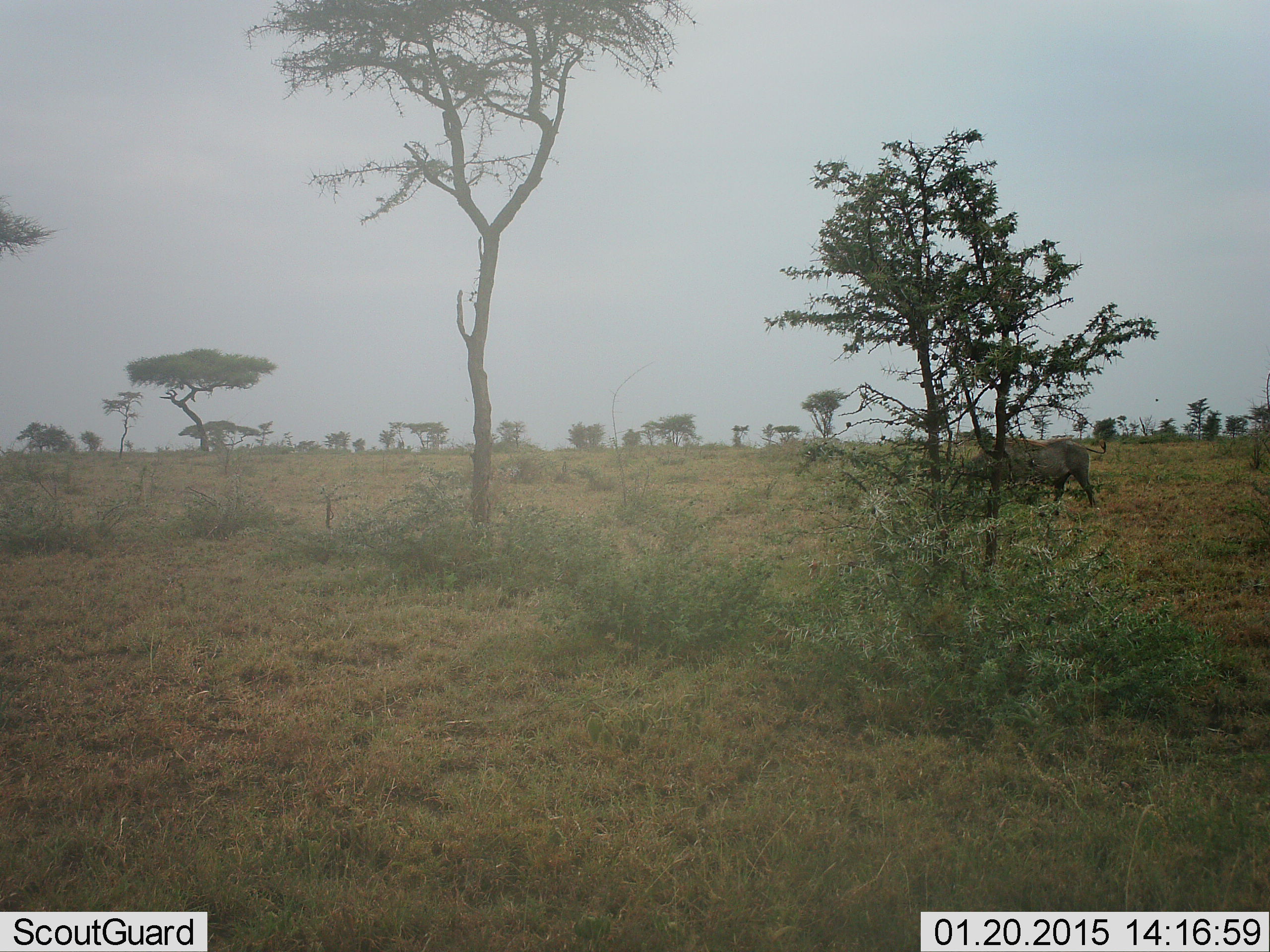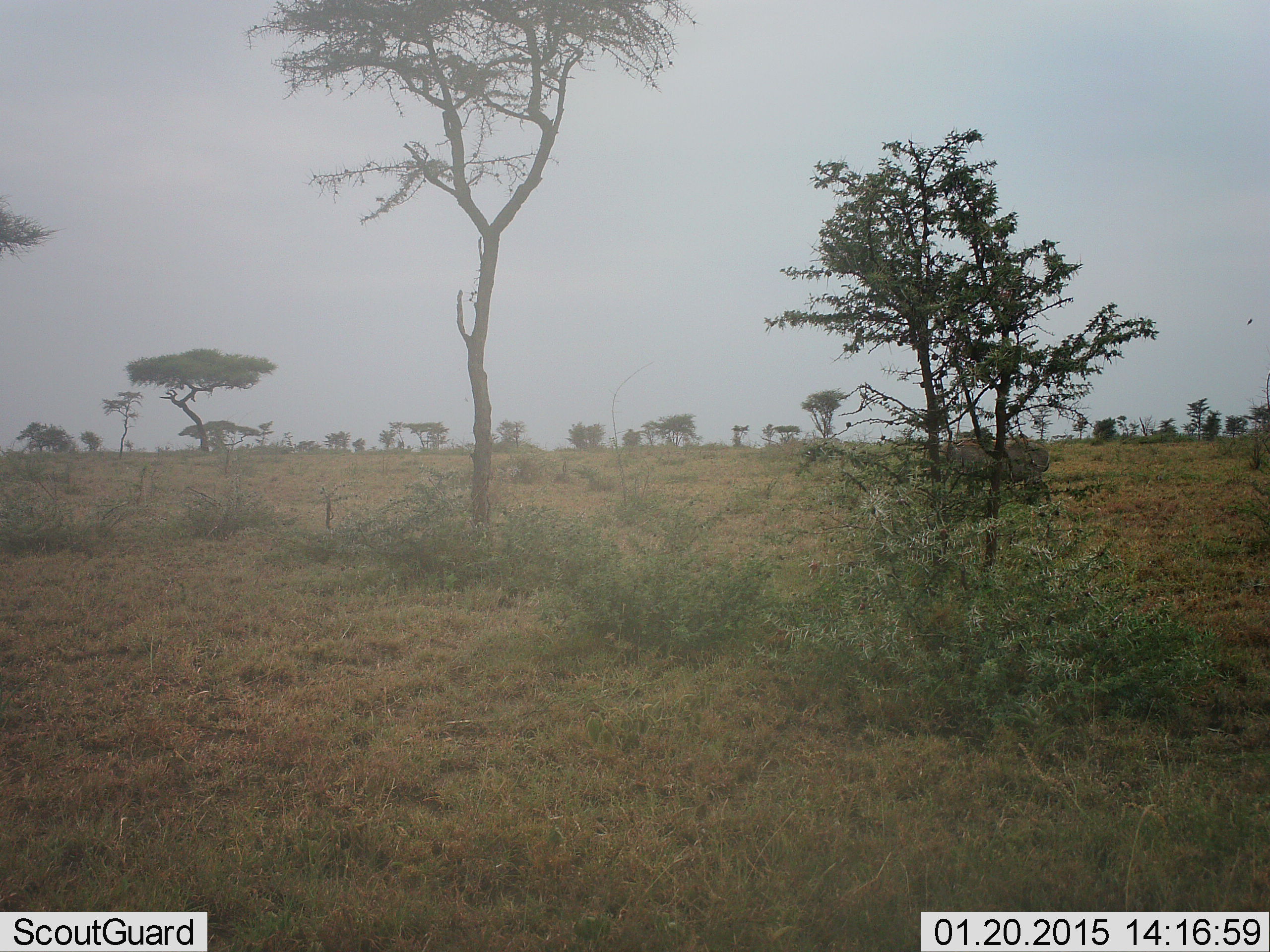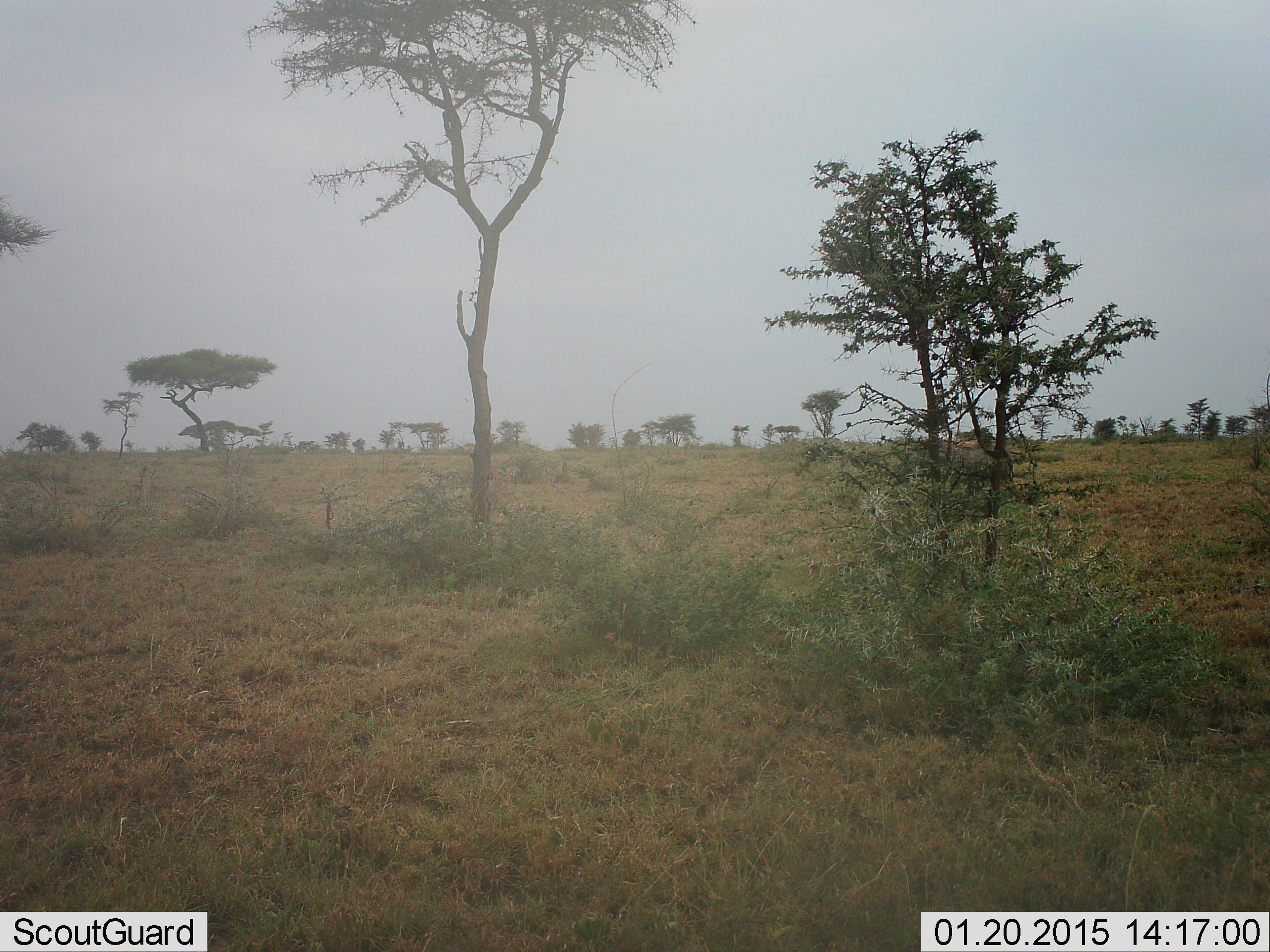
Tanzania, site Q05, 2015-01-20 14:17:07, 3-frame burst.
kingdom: Animalia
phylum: Chordata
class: Mammalia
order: Artiodactyla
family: Suidae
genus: Phacochoerus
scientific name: Phacochoerus africanus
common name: warthog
Warthog (Phacochoerus africanus), count 1. Behavior (volunteer vote fractions): standing 0%, resting 0%, moving 100%, interacting 0%. Young present (vote fraction): 0%. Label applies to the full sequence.